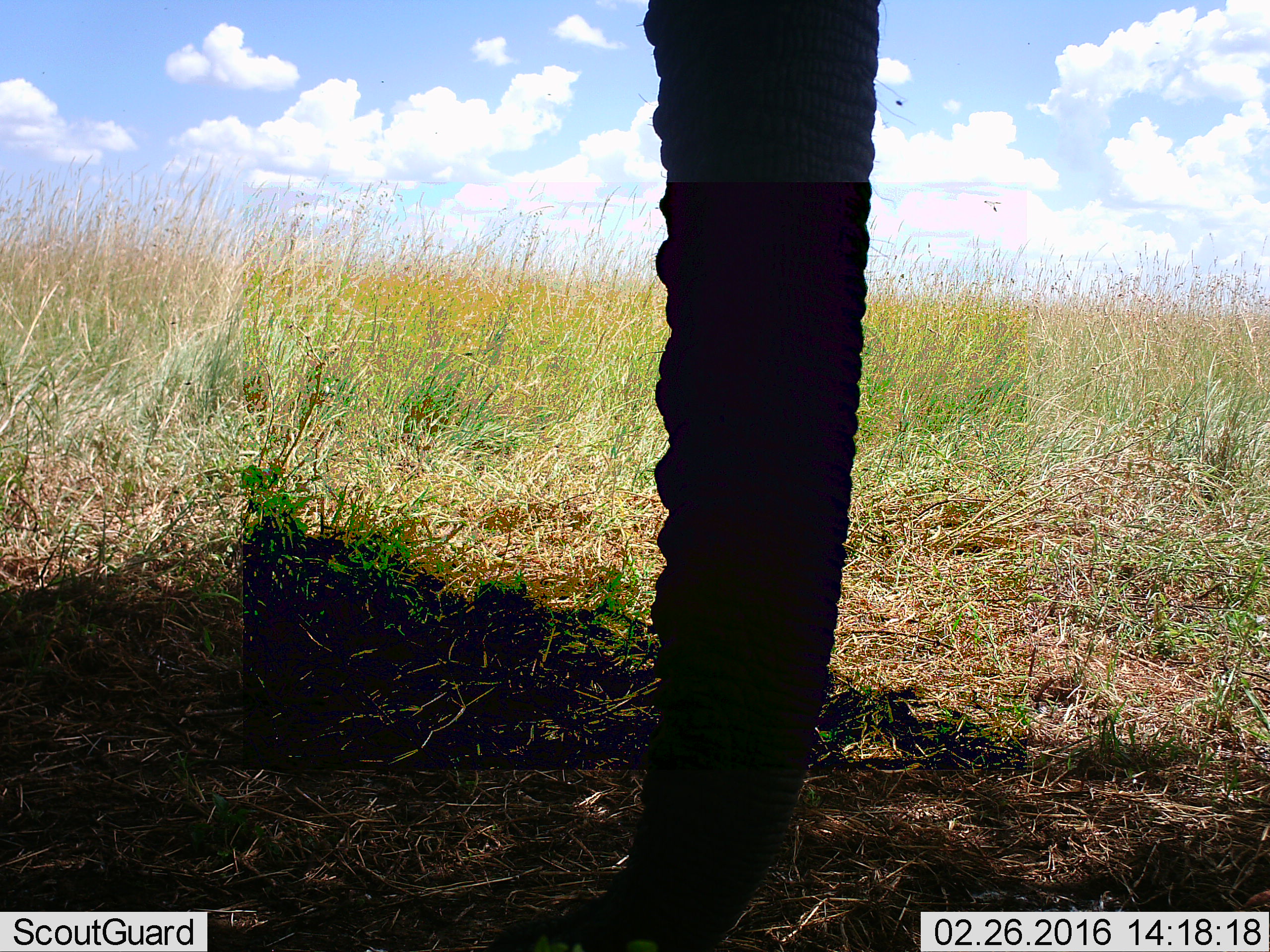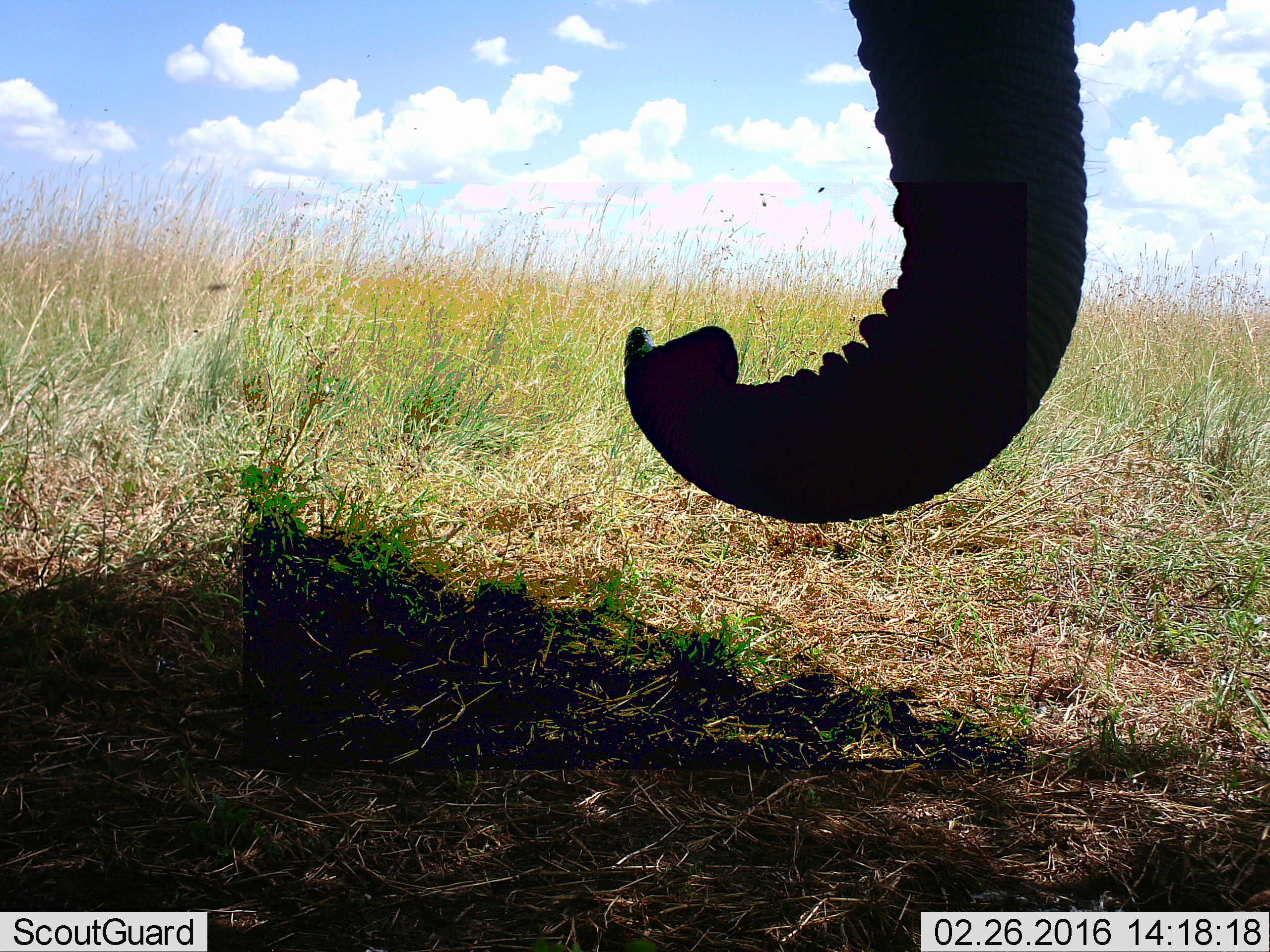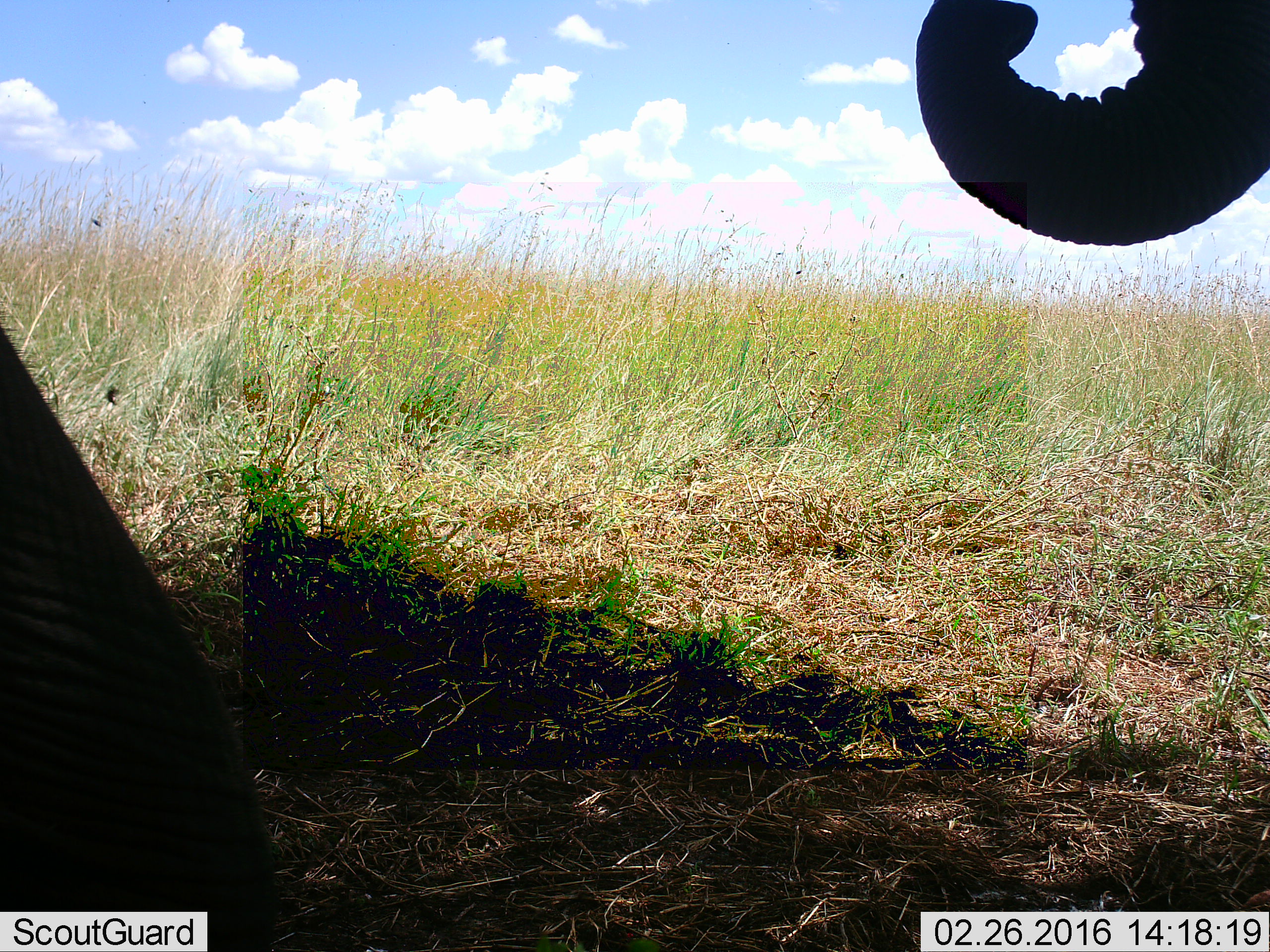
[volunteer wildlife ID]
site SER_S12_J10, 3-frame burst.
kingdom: Animalia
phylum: Chordata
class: Mammalia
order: Proboscidea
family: Elephantidae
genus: Loxodonta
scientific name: Loxodonta africana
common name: african bush elephant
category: elephant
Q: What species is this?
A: Elephant (african bush elephant) (Loxodonta africana).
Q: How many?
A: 1.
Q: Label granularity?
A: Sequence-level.